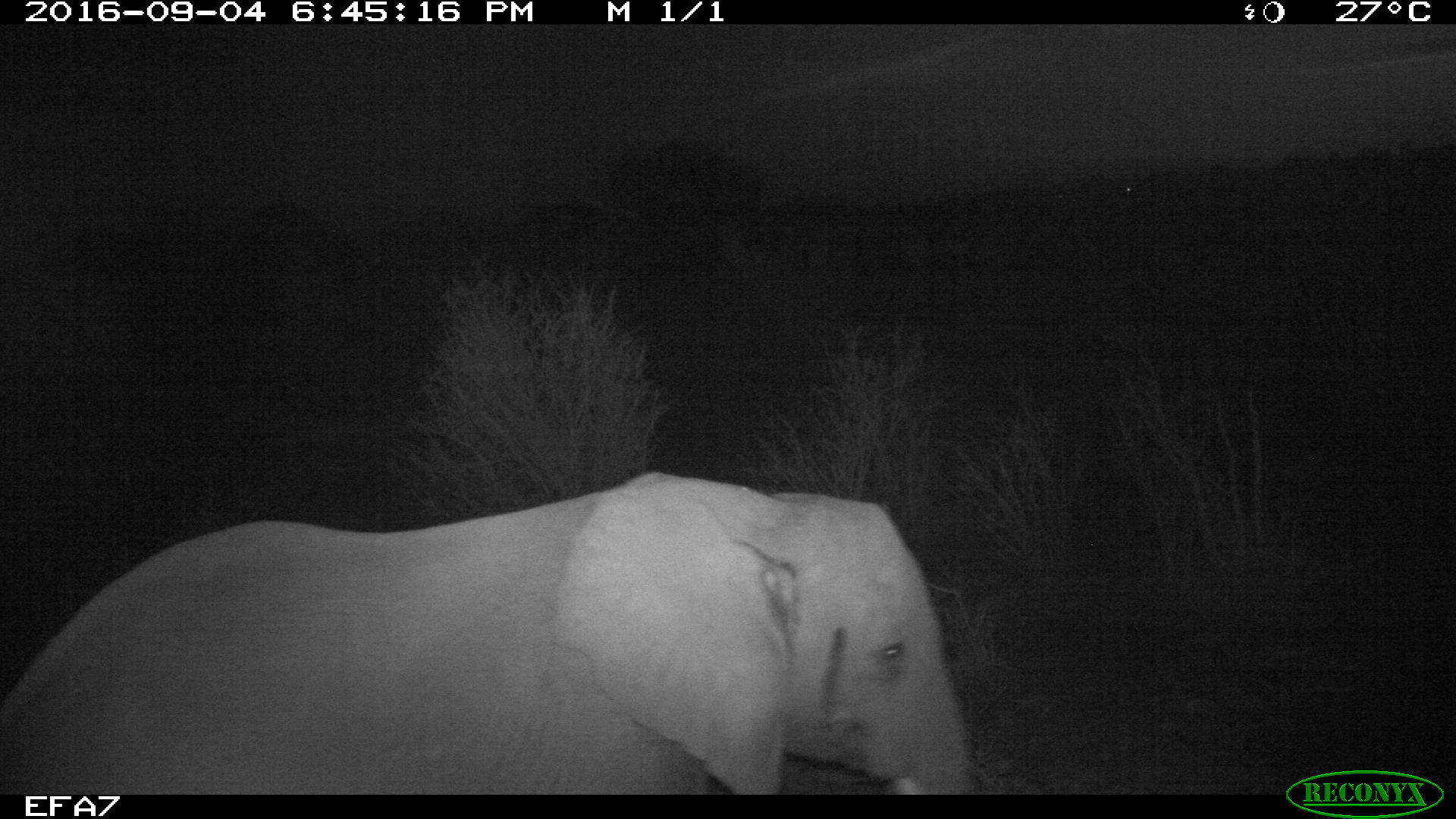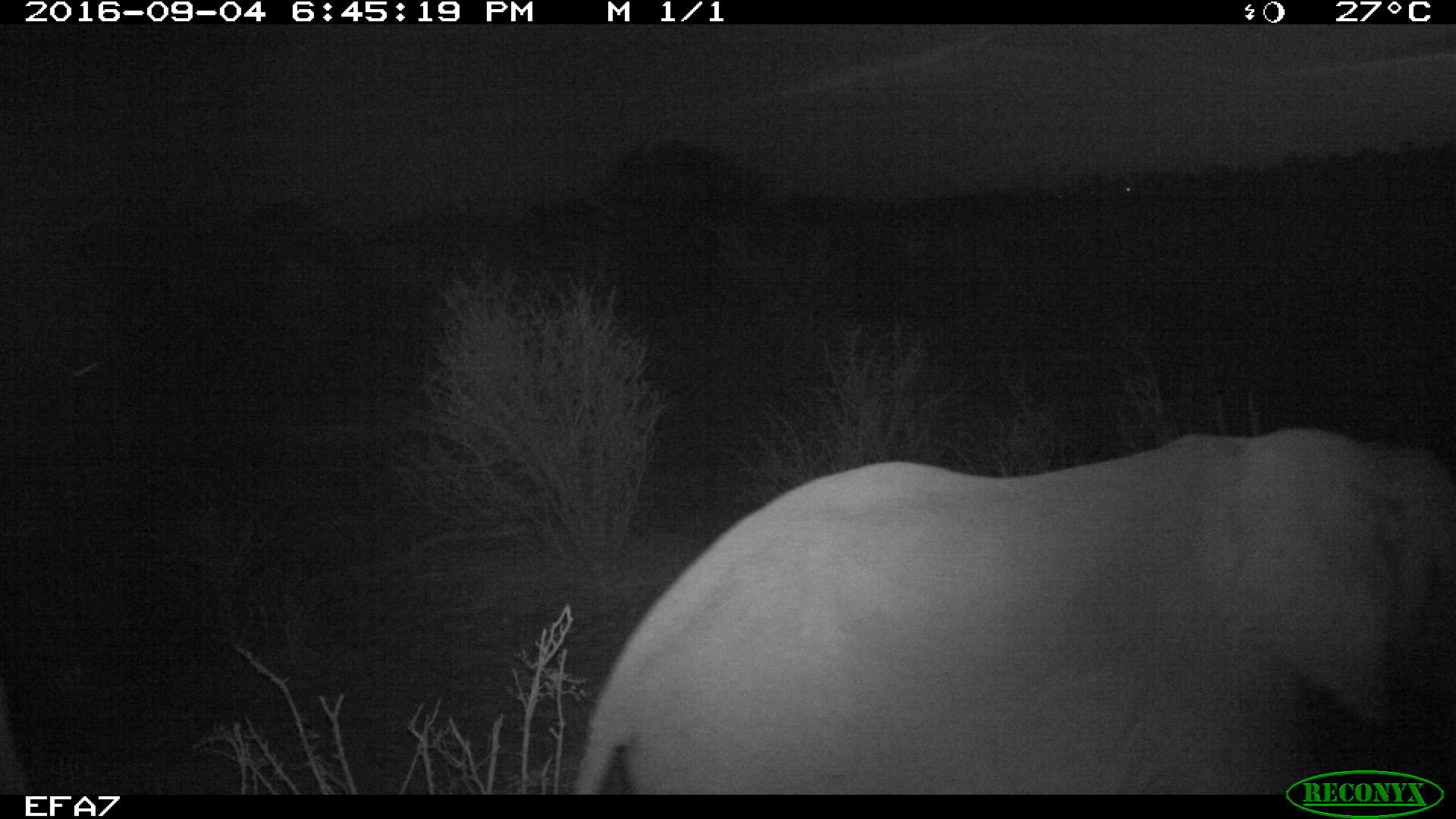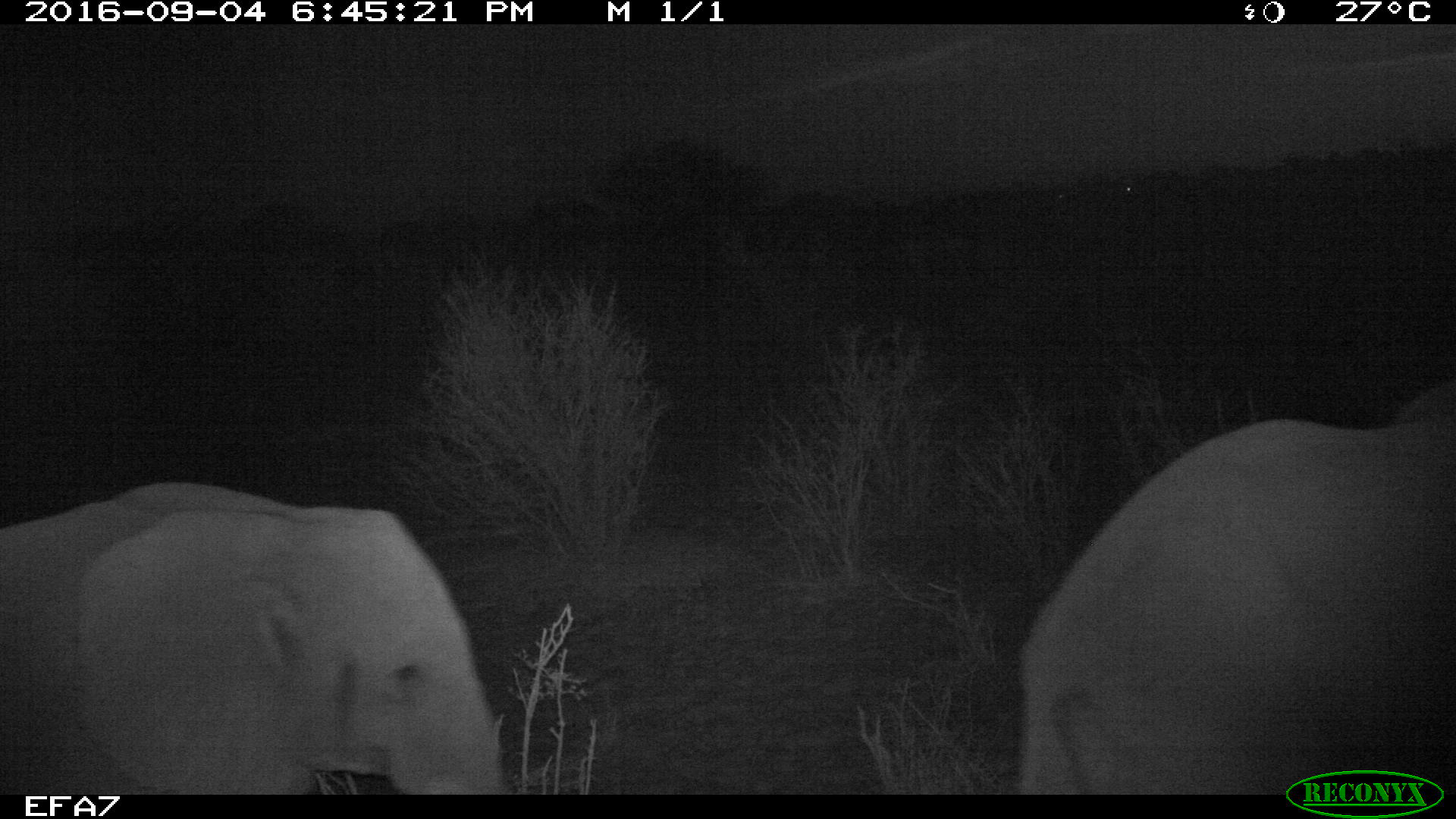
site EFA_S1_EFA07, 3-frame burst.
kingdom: Animalia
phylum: Chordata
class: Mammalia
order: Proboscidea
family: Elephantidae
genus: Loxodonta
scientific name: Loxodonta africana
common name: african bush elephant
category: elephant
Elephant (african bush elephant) (Loxodonta africana), count 1. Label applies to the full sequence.